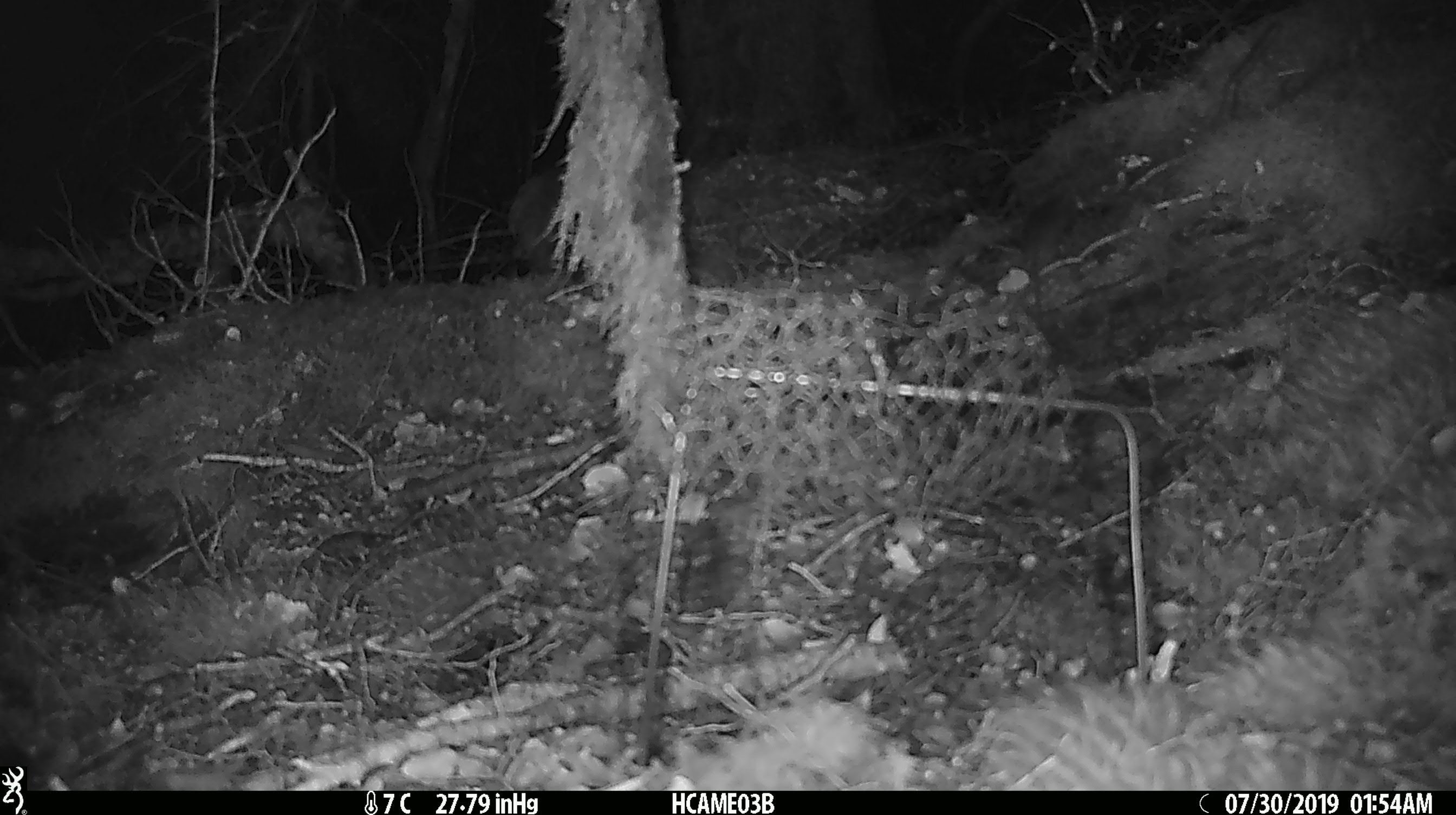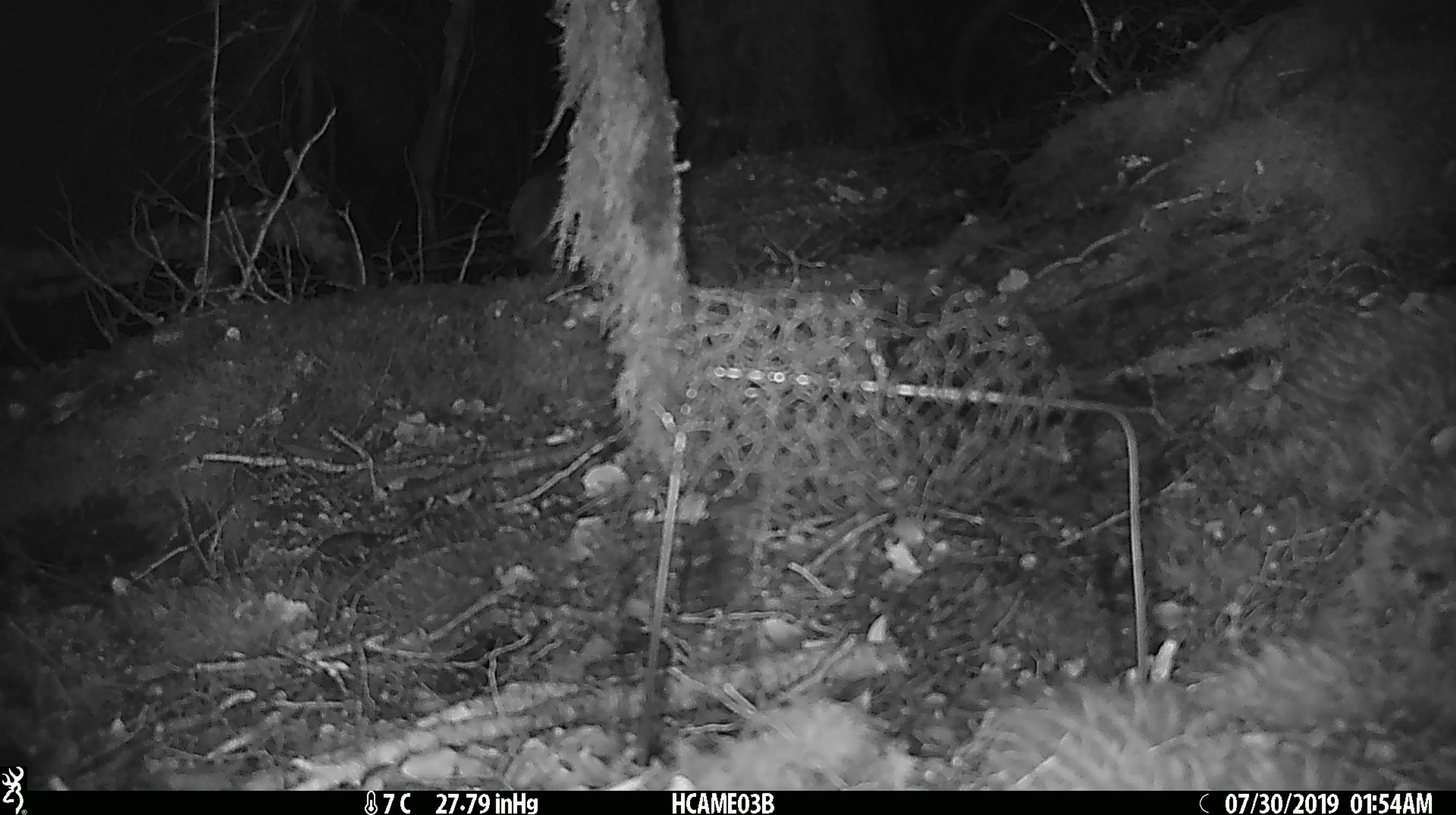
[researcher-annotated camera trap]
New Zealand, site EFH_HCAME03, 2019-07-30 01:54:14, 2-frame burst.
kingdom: Animalia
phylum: Chordata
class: Mammalia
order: Rodentia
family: Muridae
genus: Mus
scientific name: Mus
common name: mouse